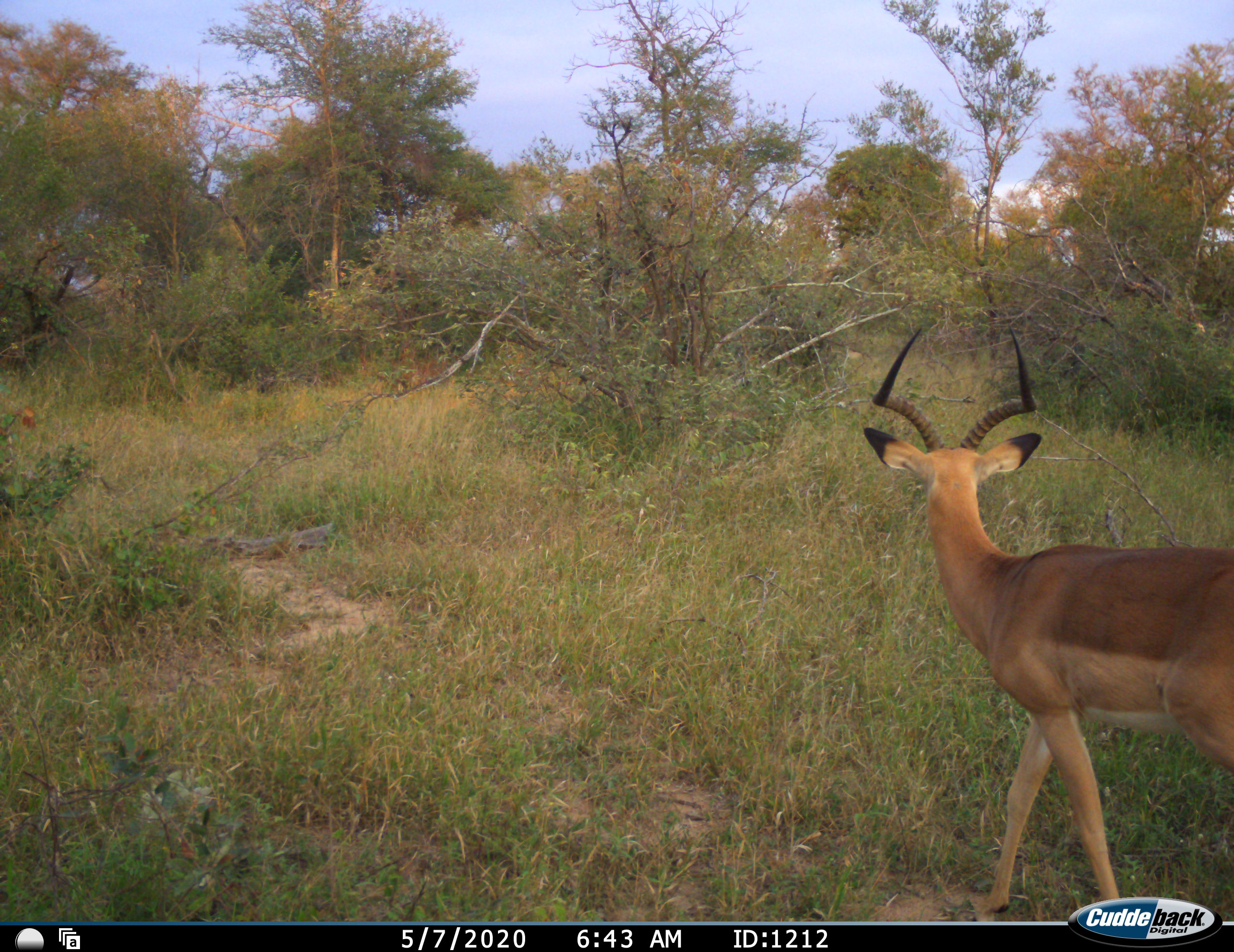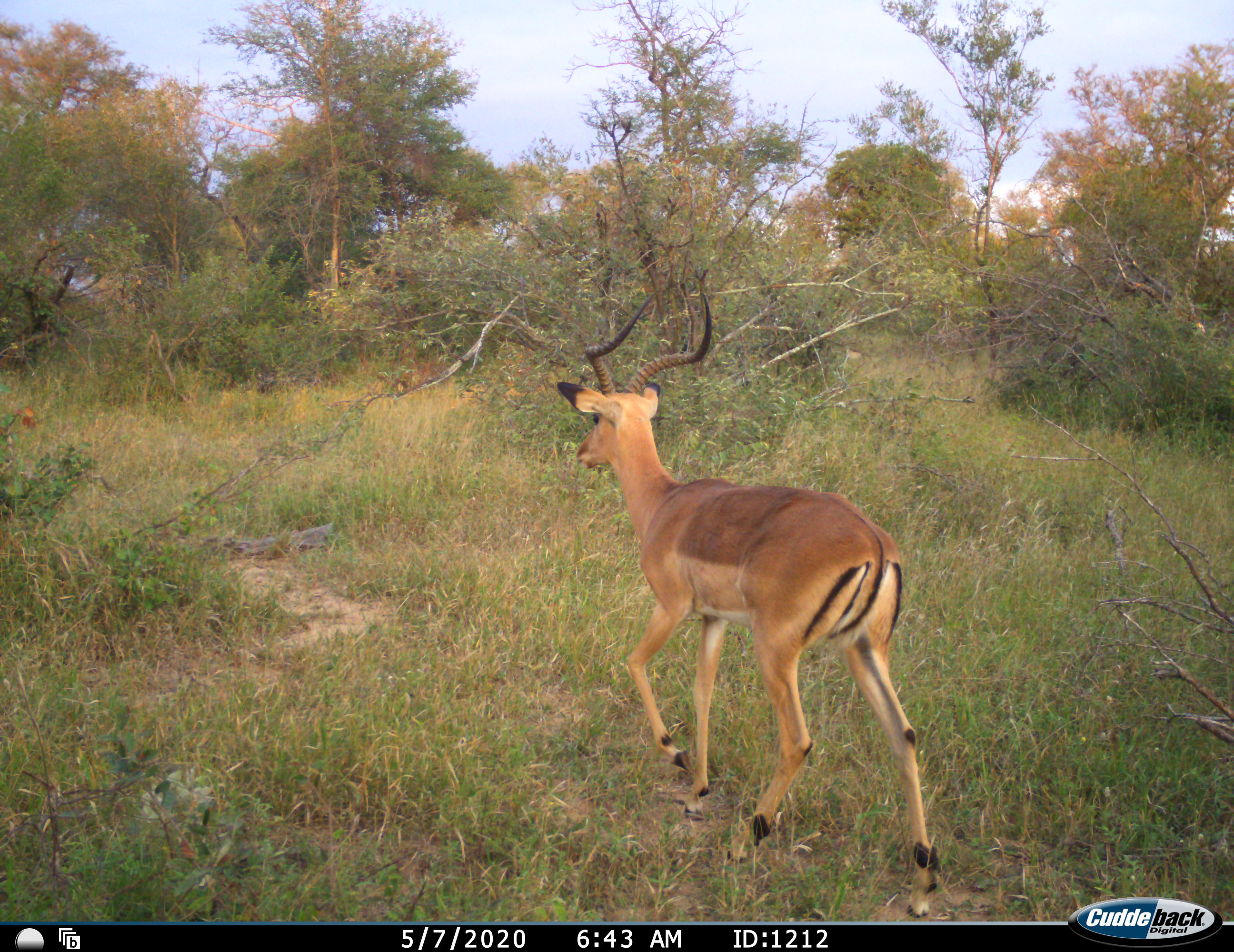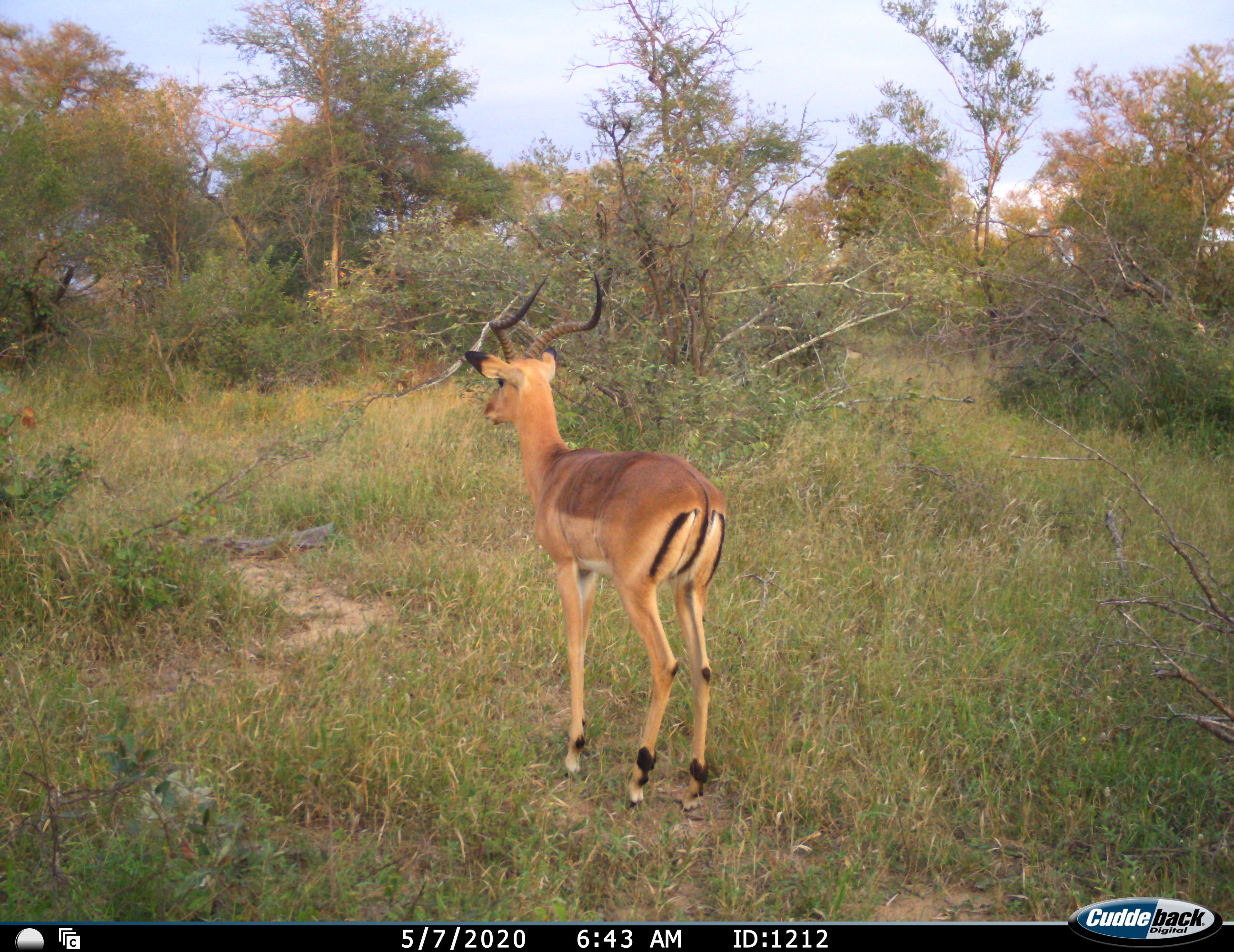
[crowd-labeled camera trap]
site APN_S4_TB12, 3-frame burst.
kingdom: Animalia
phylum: Chordata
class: Mammalia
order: Artiodactyla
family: Bovidae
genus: Aepyceros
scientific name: Aepyceros melampus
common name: impala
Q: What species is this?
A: Impala (Aepyceros melampus).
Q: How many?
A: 1.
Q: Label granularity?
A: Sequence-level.